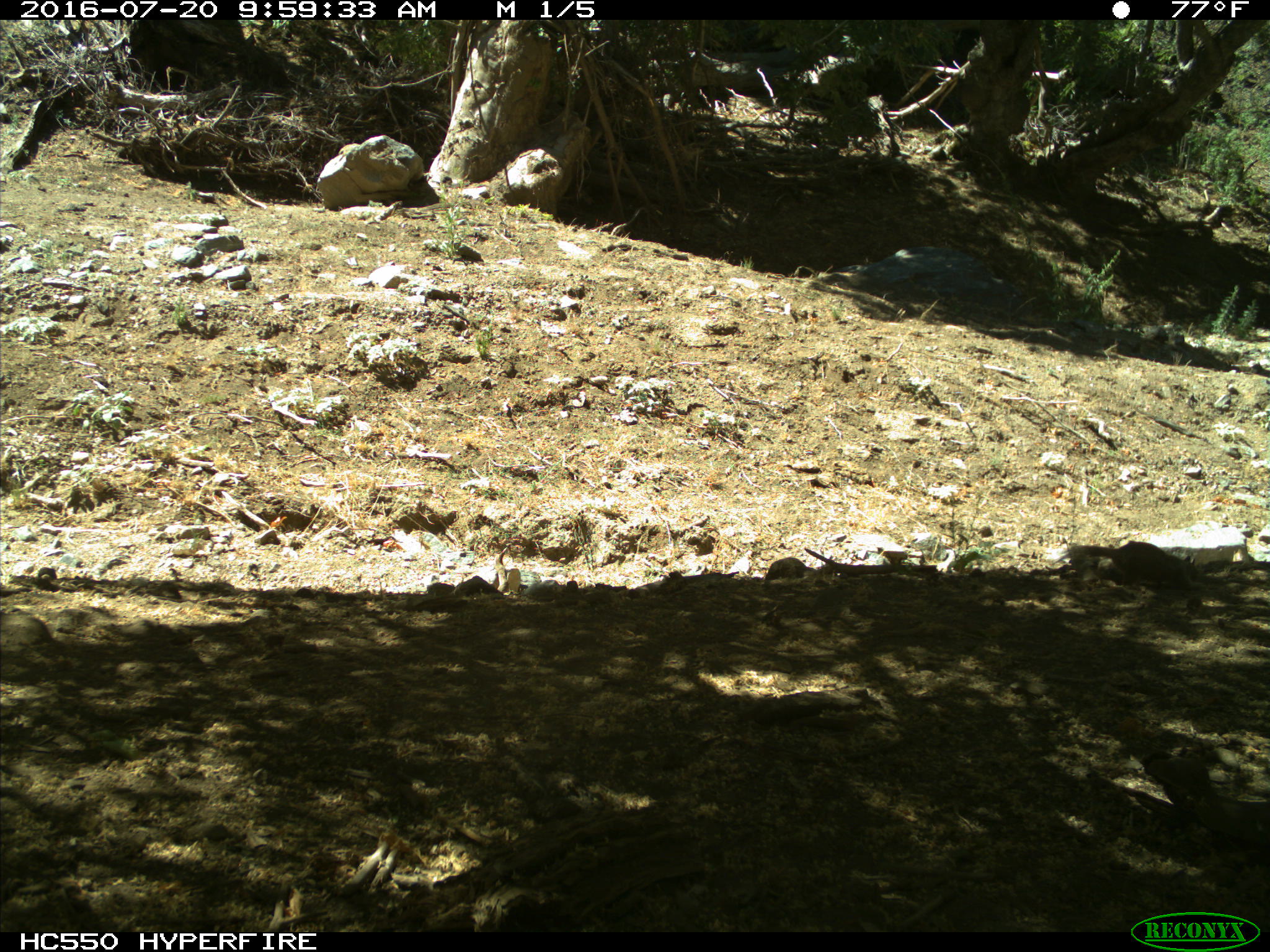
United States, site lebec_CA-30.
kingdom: Animalia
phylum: Chordata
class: Mammalia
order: Rodentia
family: Sciuridae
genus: Otospermophilus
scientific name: Otospermophilus beecheyi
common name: california ground squirrel